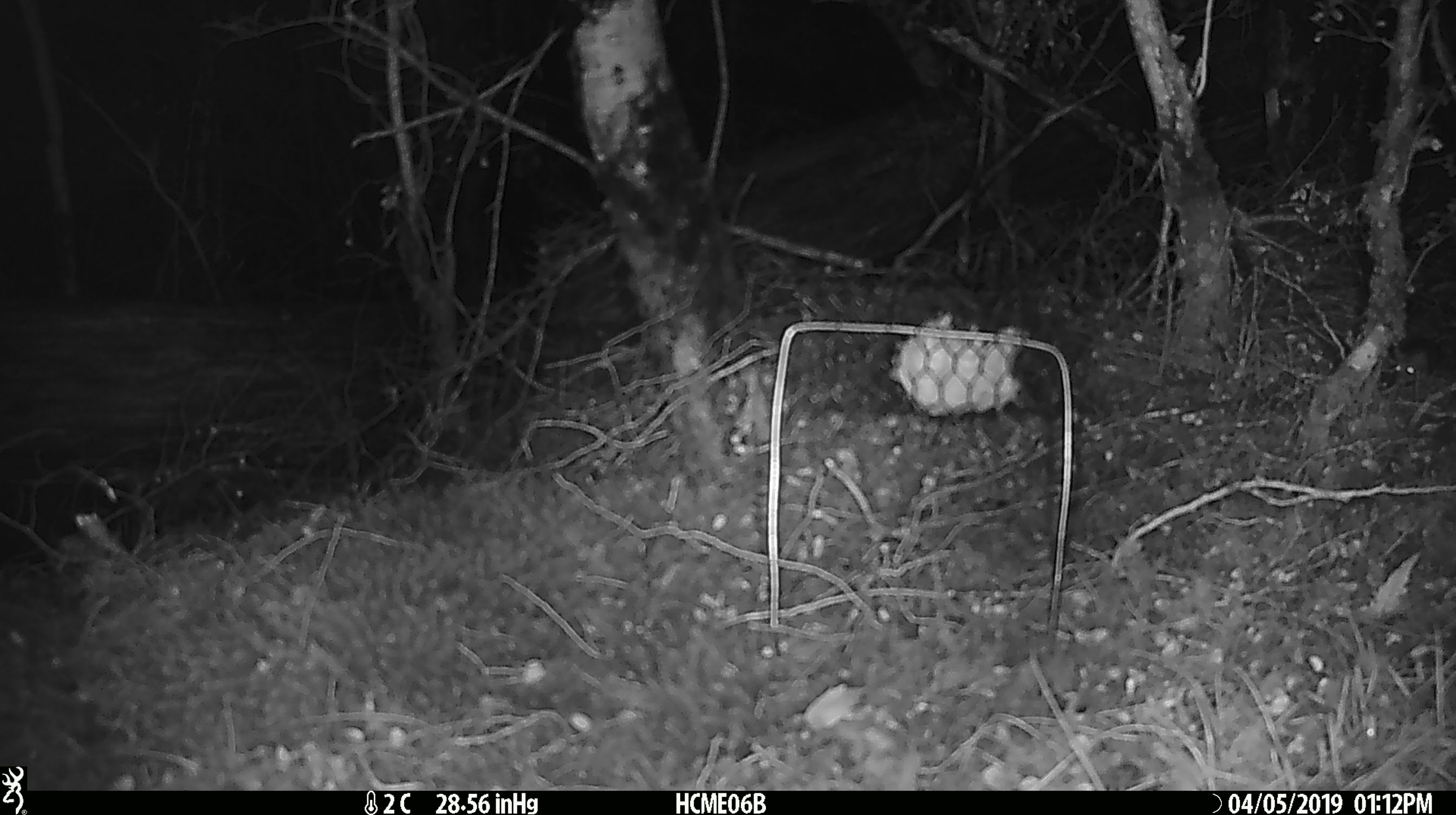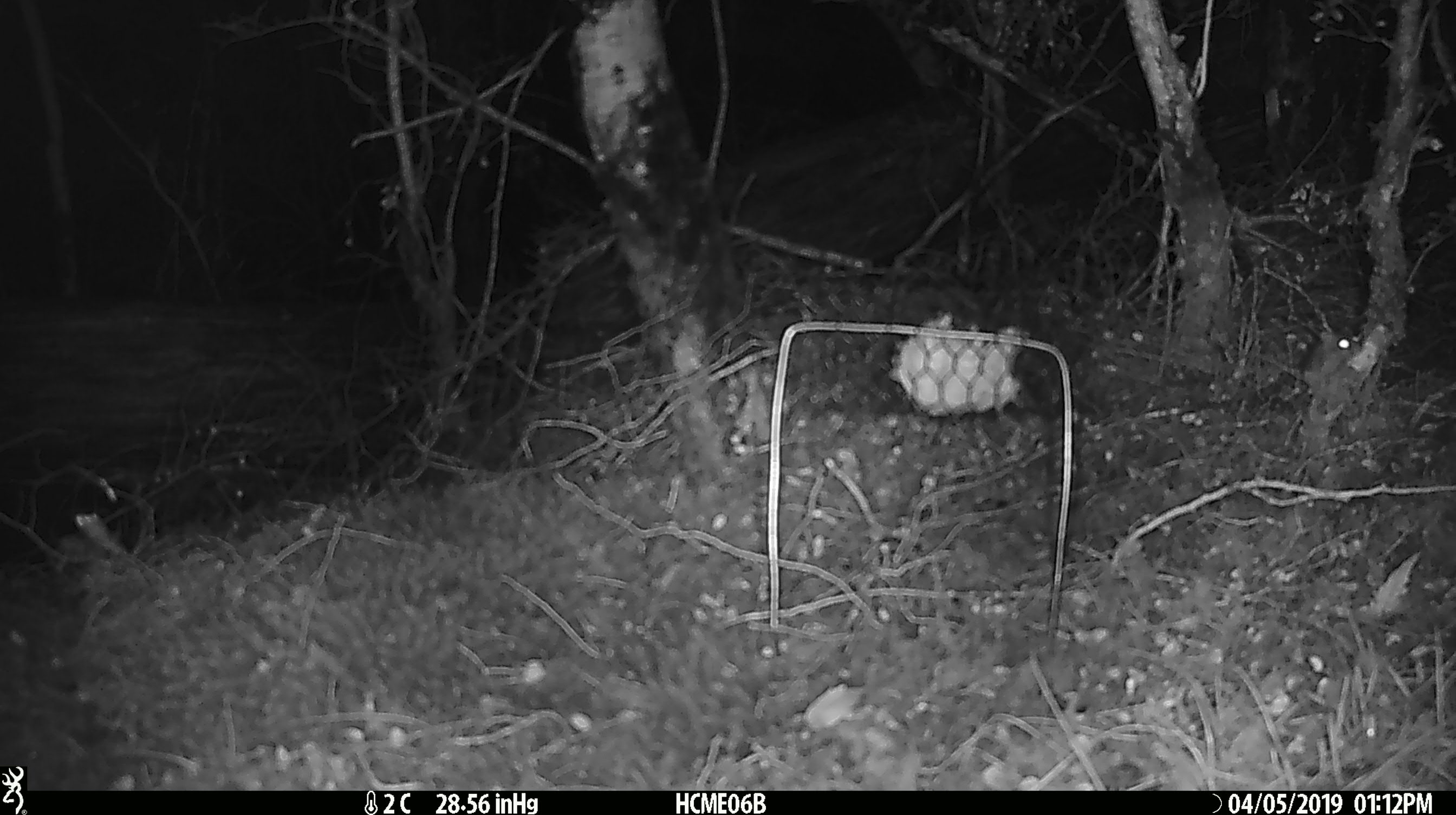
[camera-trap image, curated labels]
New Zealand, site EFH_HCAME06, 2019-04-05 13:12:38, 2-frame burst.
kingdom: Animalia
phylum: Chordata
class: Mammalia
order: Rodentia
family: Muridae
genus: Mus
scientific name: Mus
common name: mouse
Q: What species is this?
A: Mouse (Mus).